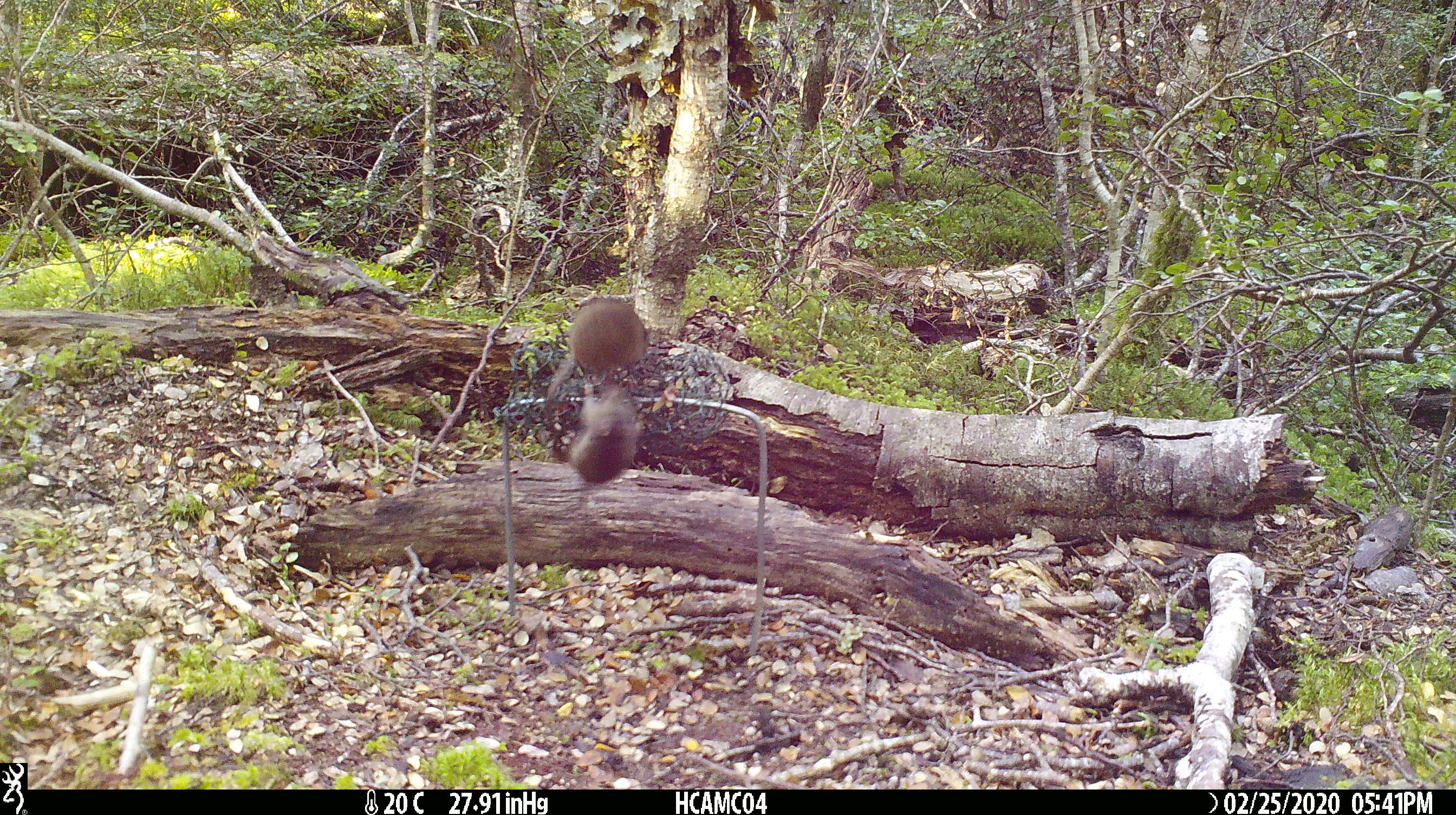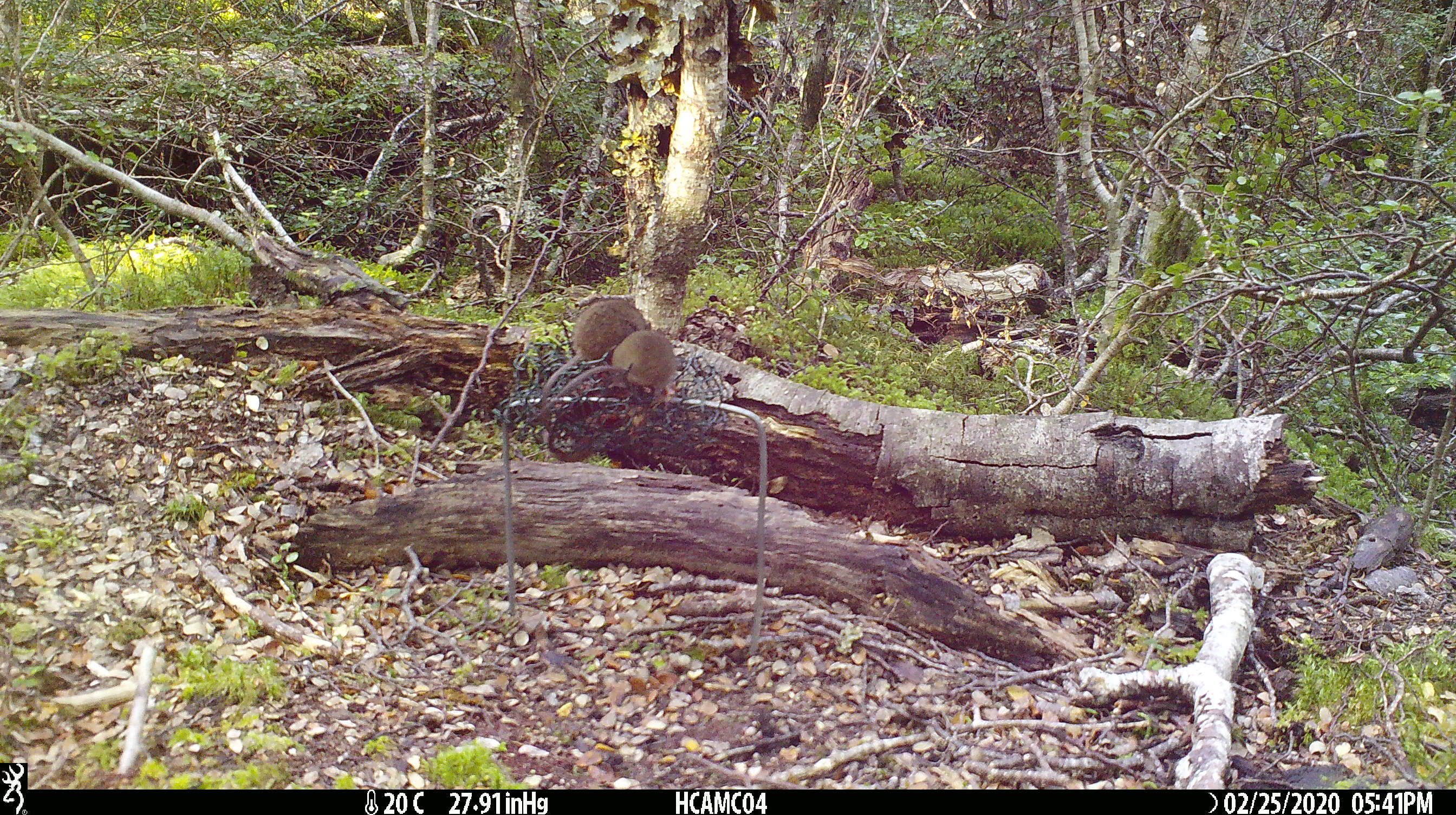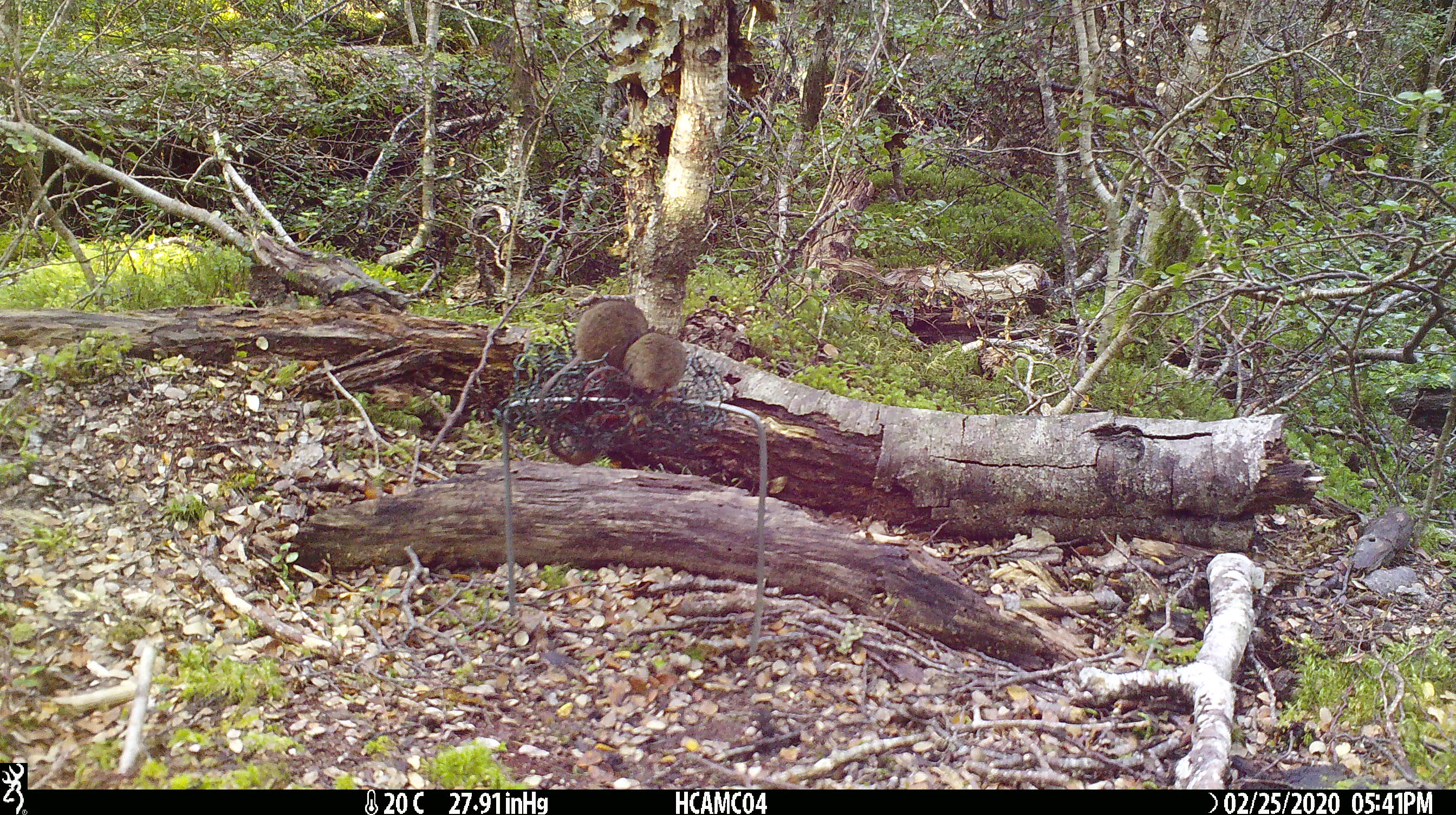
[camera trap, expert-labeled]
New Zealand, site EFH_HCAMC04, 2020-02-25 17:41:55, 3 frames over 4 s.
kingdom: Animalia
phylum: Chordata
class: Mammalia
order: Rodentia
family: Muridae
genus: Mus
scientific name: Mus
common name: mouse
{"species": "mouse (Mus)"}